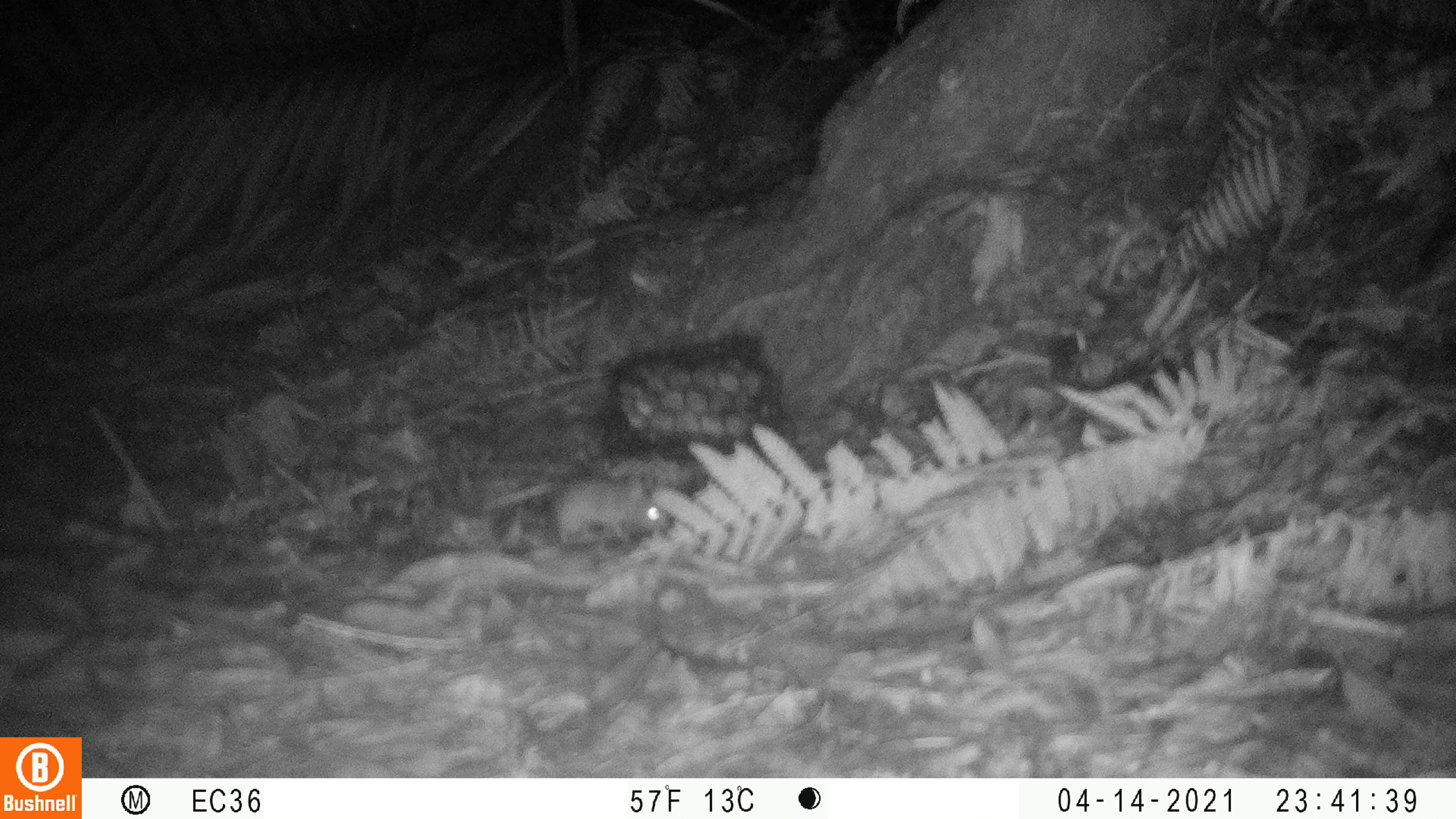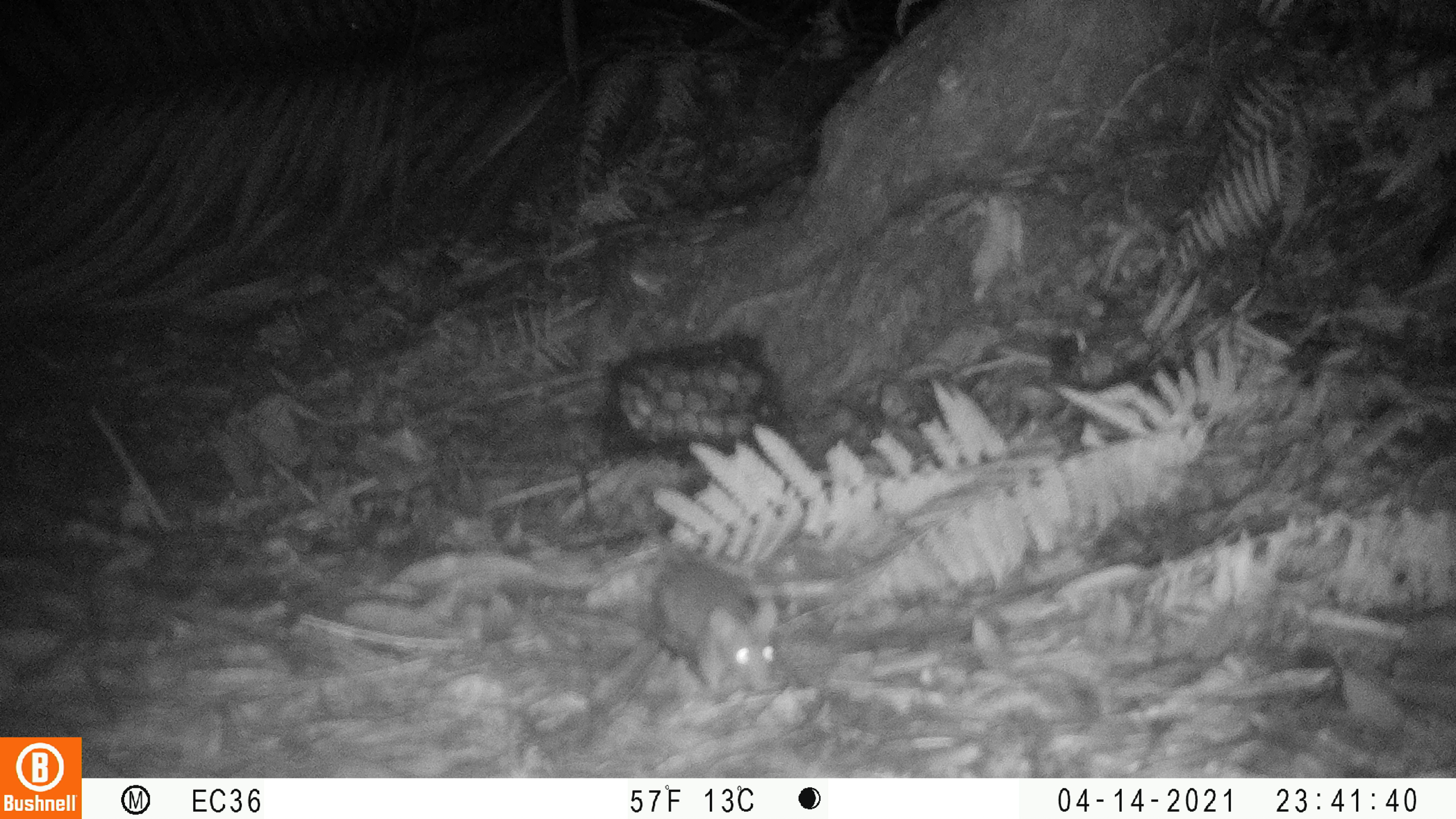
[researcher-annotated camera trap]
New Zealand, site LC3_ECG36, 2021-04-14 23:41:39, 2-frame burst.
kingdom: Animalia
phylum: Chordata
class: Mammalia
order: Rodentia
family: Muridae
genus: Mus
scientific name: Mus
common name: mouse